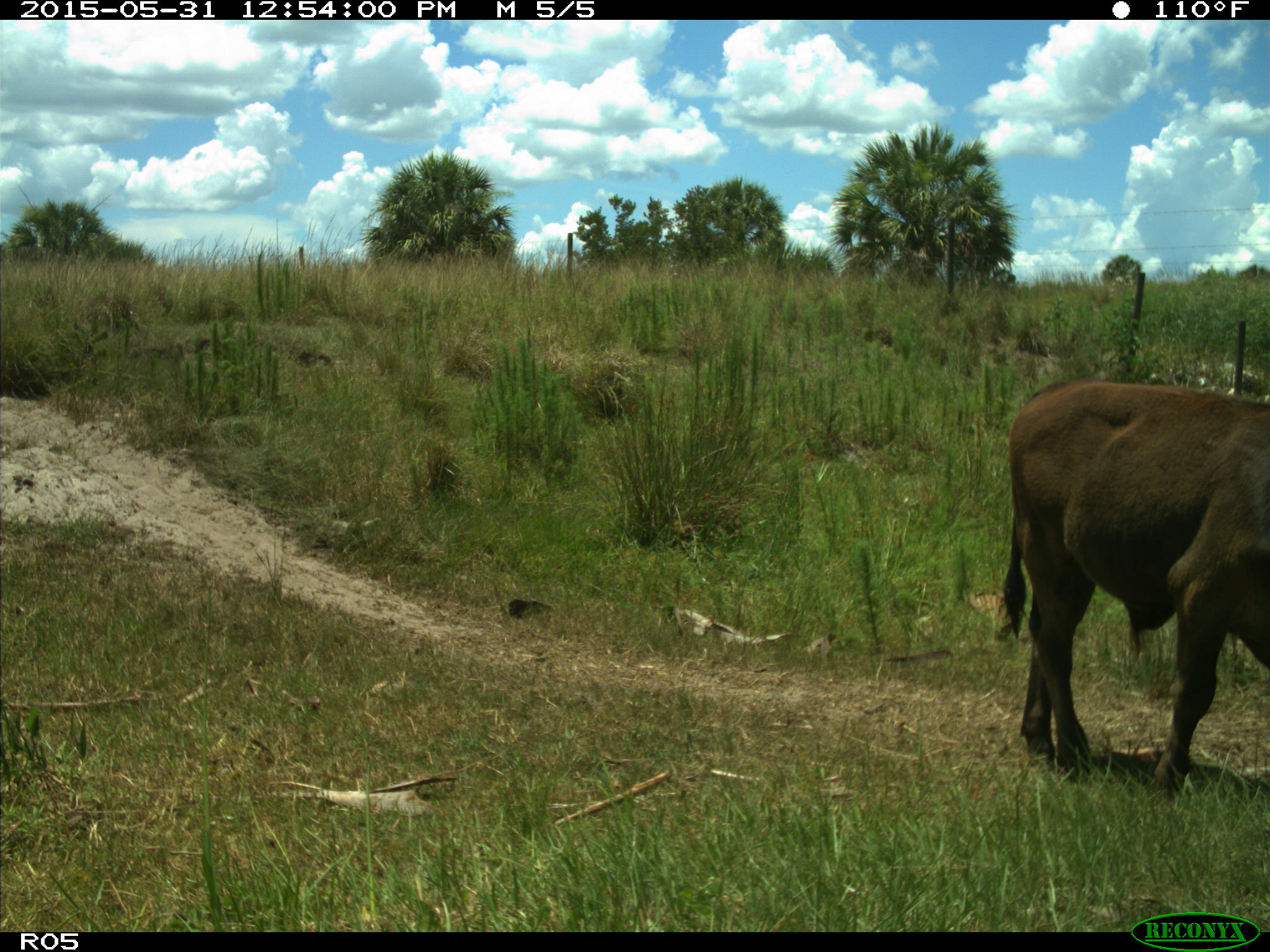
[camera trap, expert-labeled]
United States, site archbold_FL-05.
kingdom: Animalia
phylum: Chordata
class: Mammalia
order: Artiodactyla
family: Bovidae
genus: Bos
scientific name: Bos taurus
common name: domestic cow